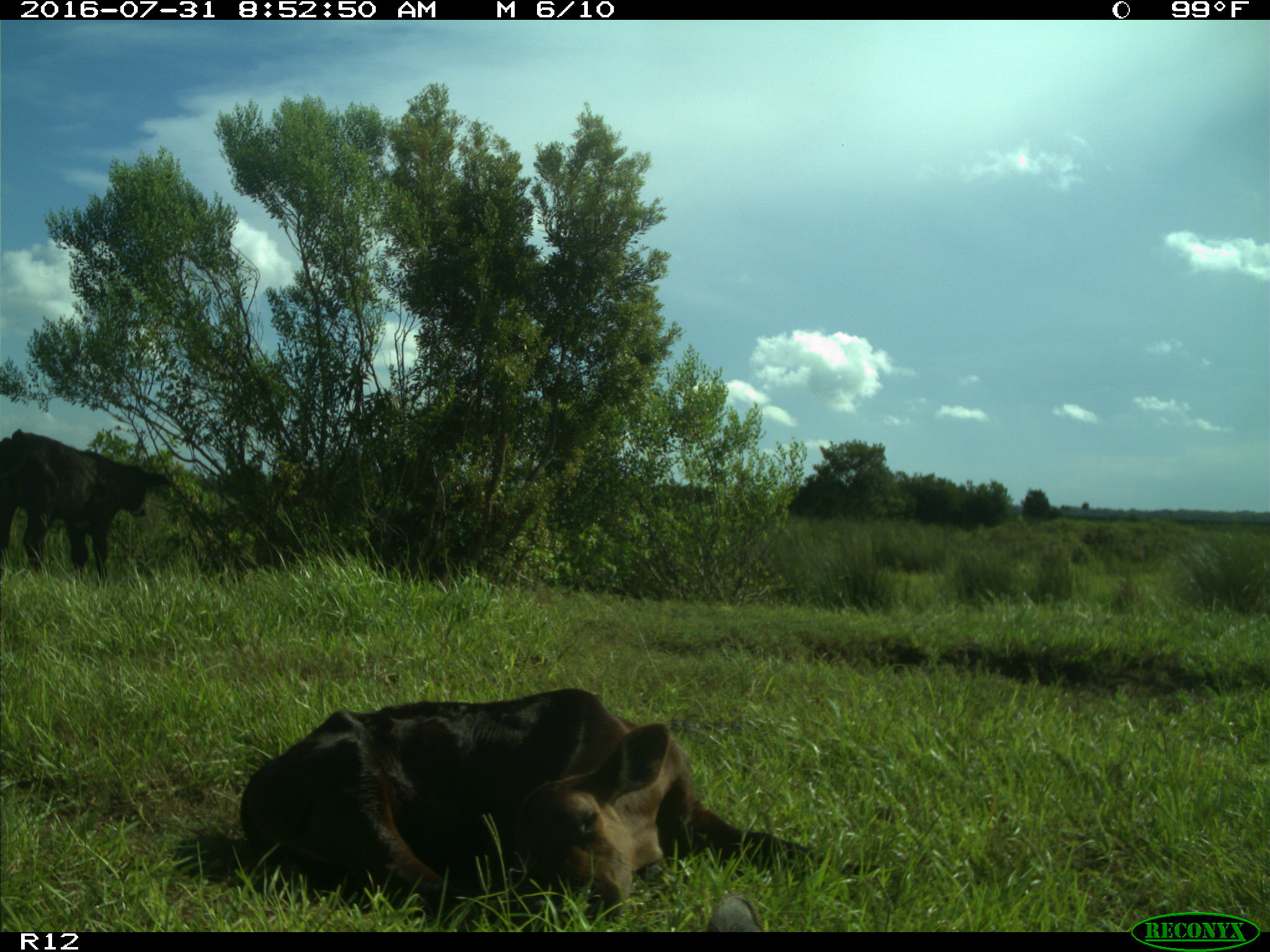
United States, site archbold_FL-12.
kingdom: Animalia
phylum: Chordata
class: Mammalia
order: Artiodactyla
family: Bovidae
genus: Bos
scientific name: Bos taurus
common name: domestic cow